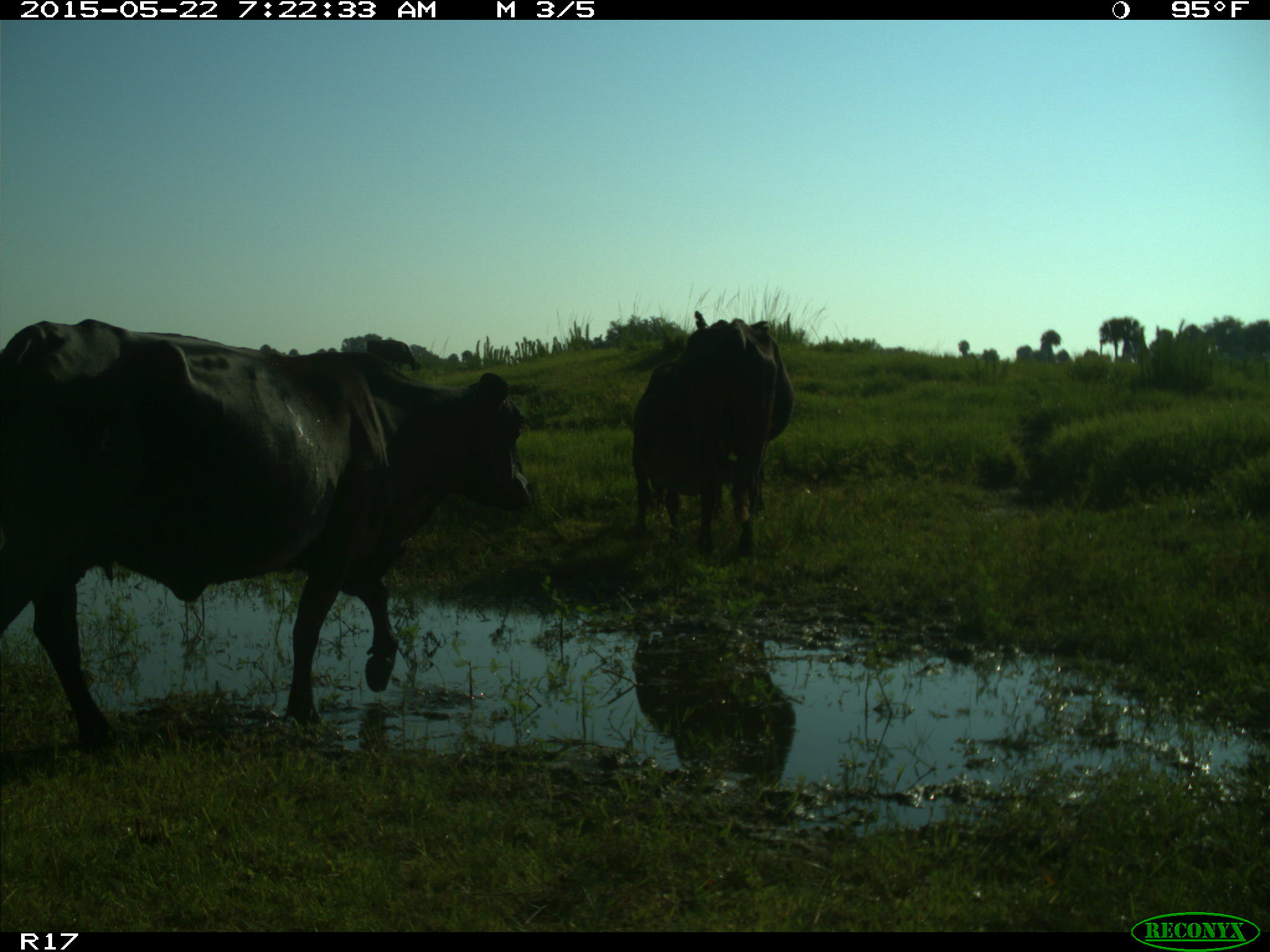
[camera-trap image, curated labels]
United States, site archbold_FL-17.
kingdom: Animalia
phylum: Chordata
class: Mammalia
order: Artiodactyla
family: Bovidae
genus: Bos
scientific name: Bos taurus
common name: domestic cow